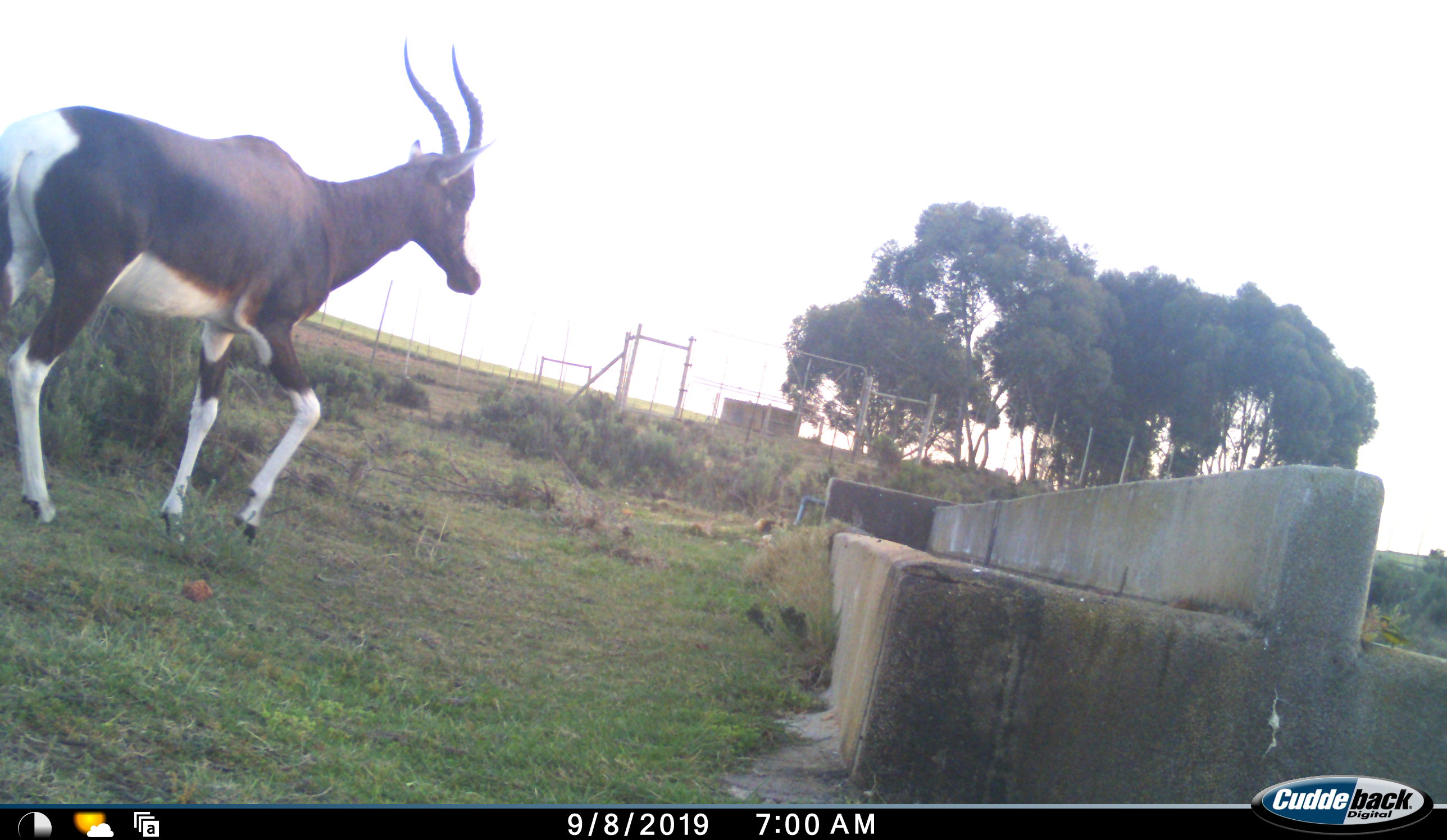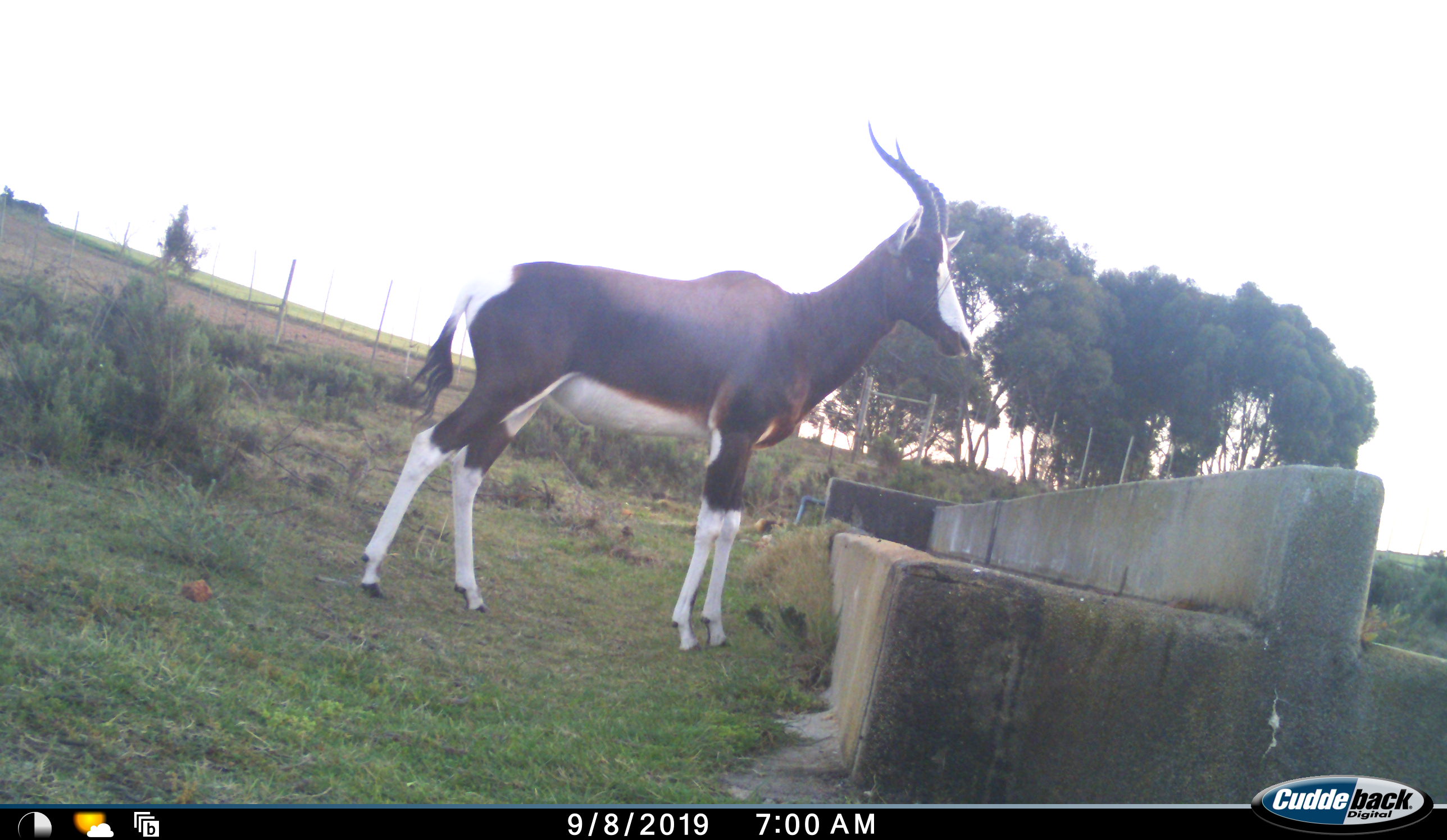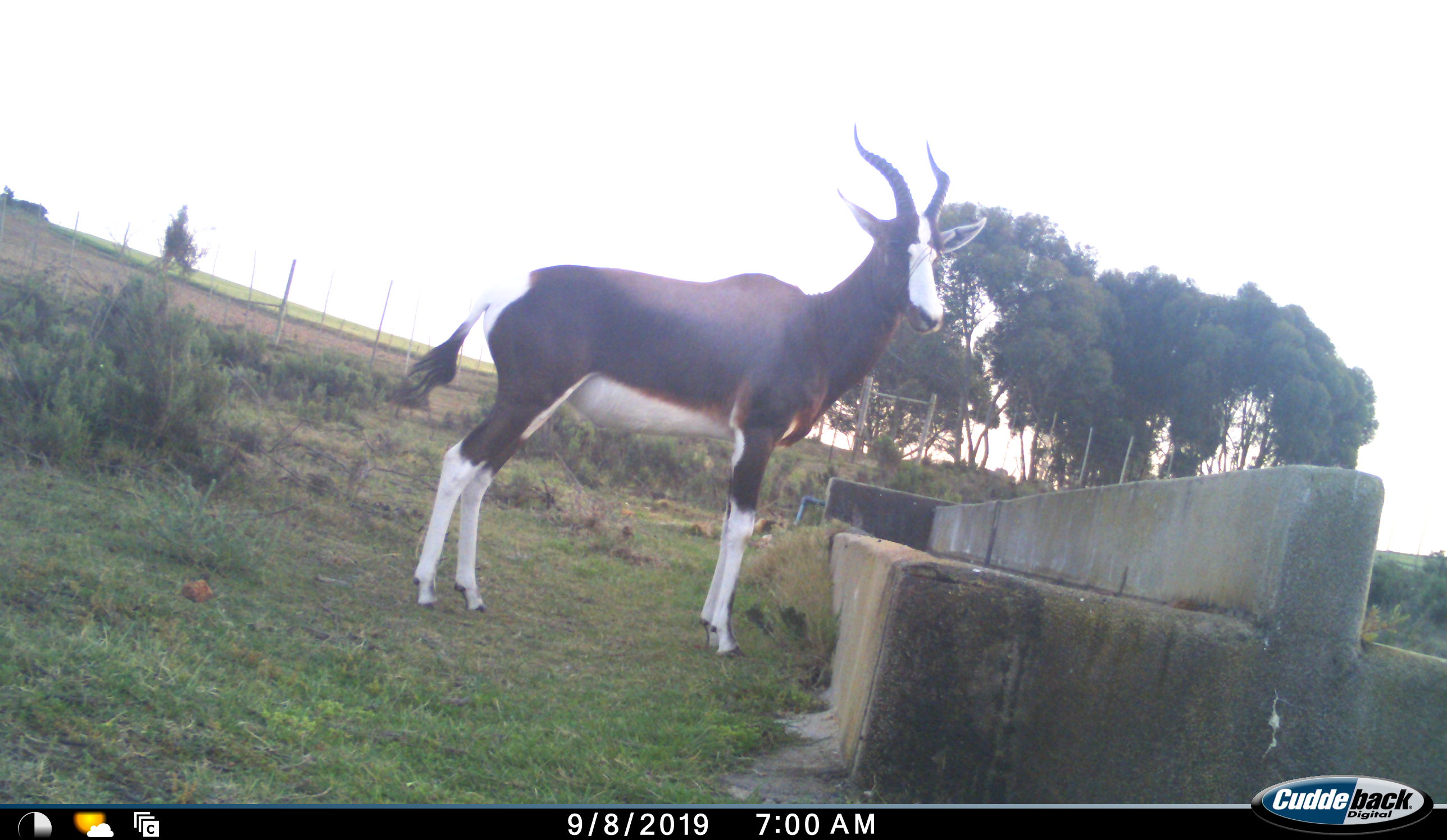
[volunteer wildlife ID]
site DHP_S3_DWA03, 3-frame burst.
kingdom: Animalia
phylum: Chordata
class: Mammalia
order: Artiodactyla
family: Bovidae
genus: Damaliscus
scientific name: Damaliscus pygargus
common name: bontebok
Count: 1.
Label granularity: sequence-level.